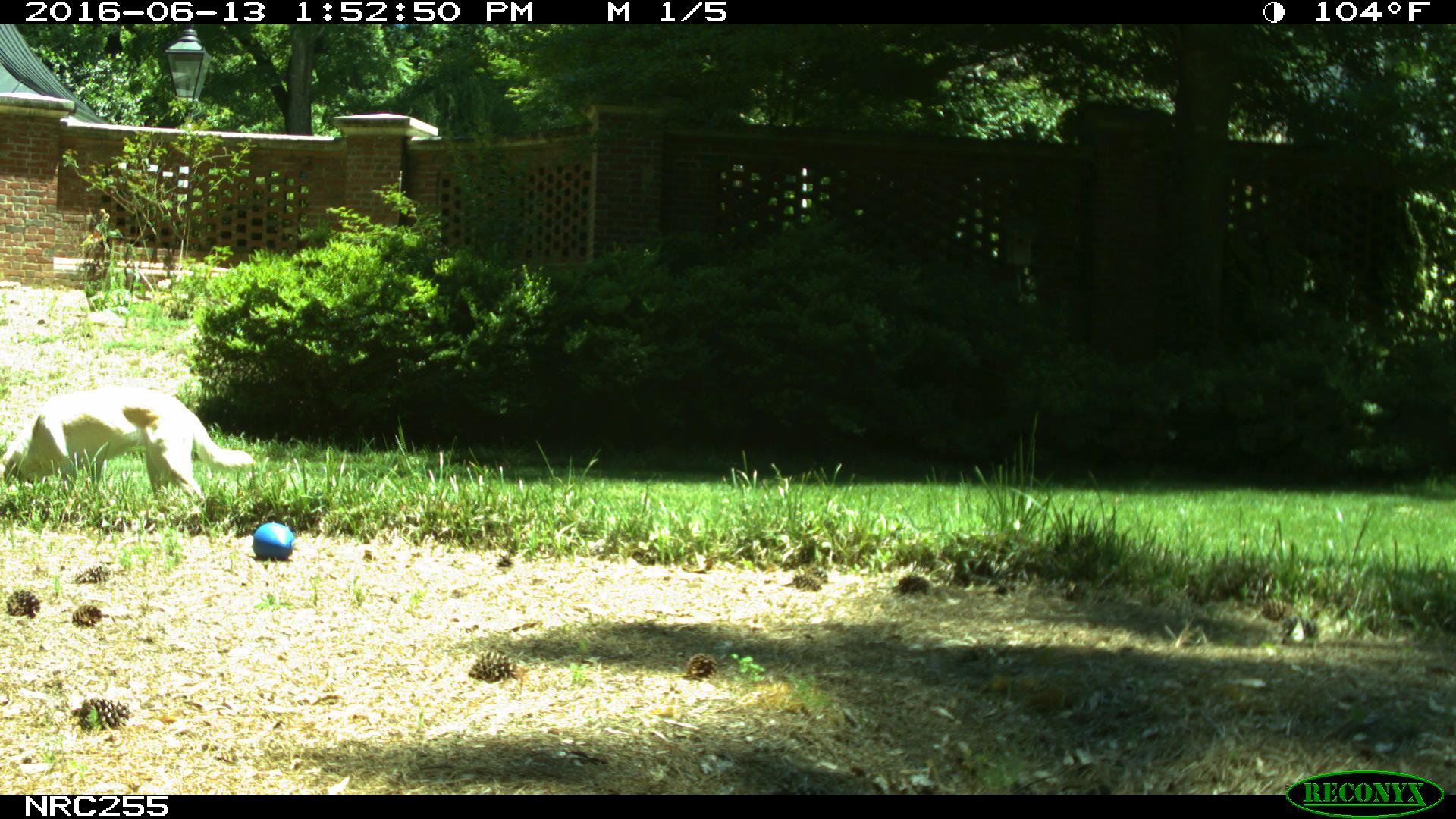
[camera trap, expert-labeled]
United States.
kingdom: Animalia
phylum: Chordata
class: Mammalia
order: Carnivora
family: Canidae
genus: Canis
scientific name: Canis familiaris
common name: domestic dog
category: Dog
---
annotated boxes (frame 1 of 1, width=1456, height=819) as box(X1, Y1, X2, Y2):
Dog: box(1, 373, 265, 521)